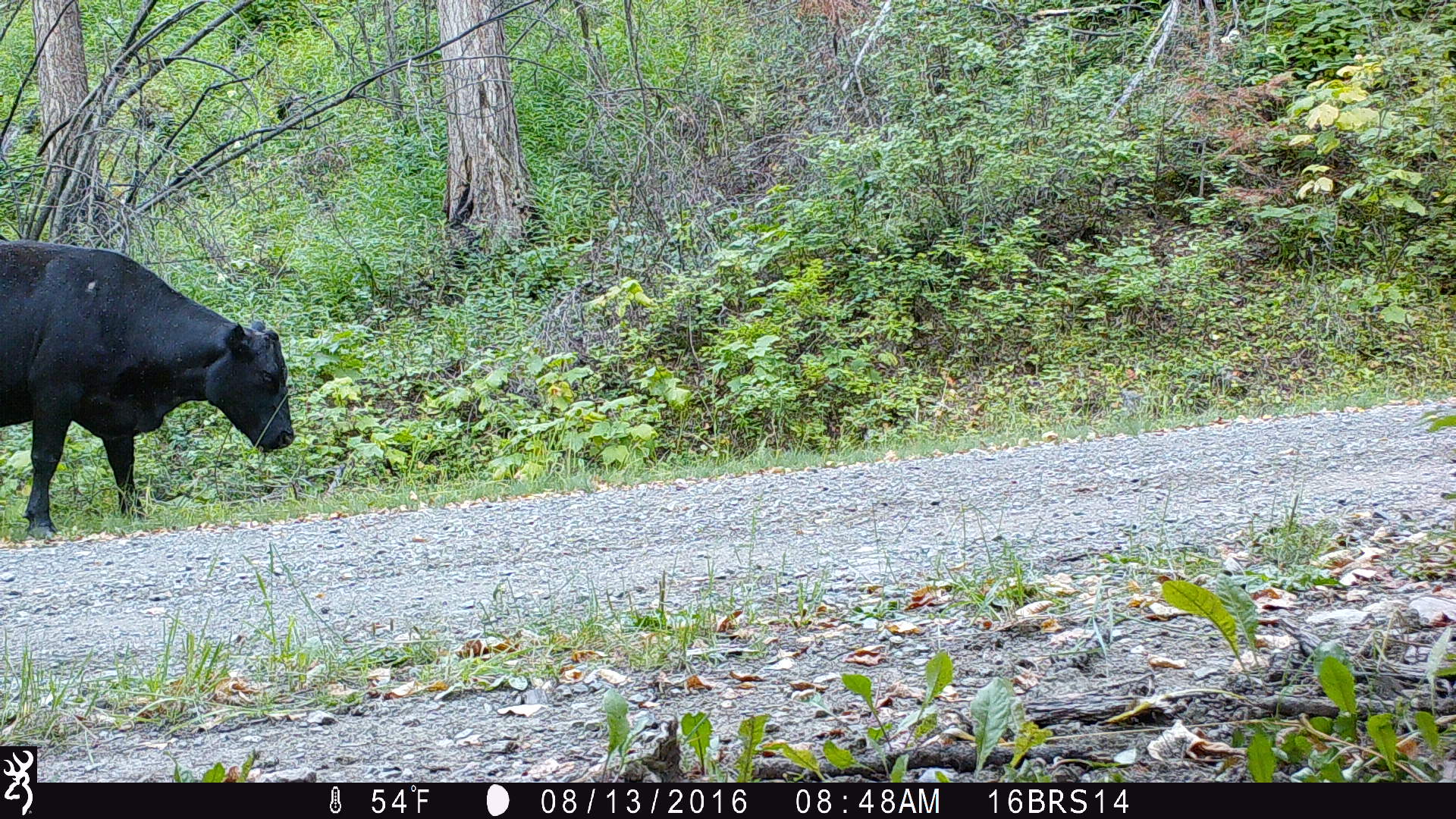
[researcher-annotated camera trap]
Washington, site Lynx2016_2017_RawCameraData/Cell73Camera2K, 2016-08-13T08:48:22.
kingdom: Animalia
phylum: Chordata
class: Mammalia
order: Artiodactyla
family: Bovidae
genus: Bos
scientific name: Bos taurus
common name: domestic cattle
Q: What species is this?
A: Domestic cattle (Bos taurus).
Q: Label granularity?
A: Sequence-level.